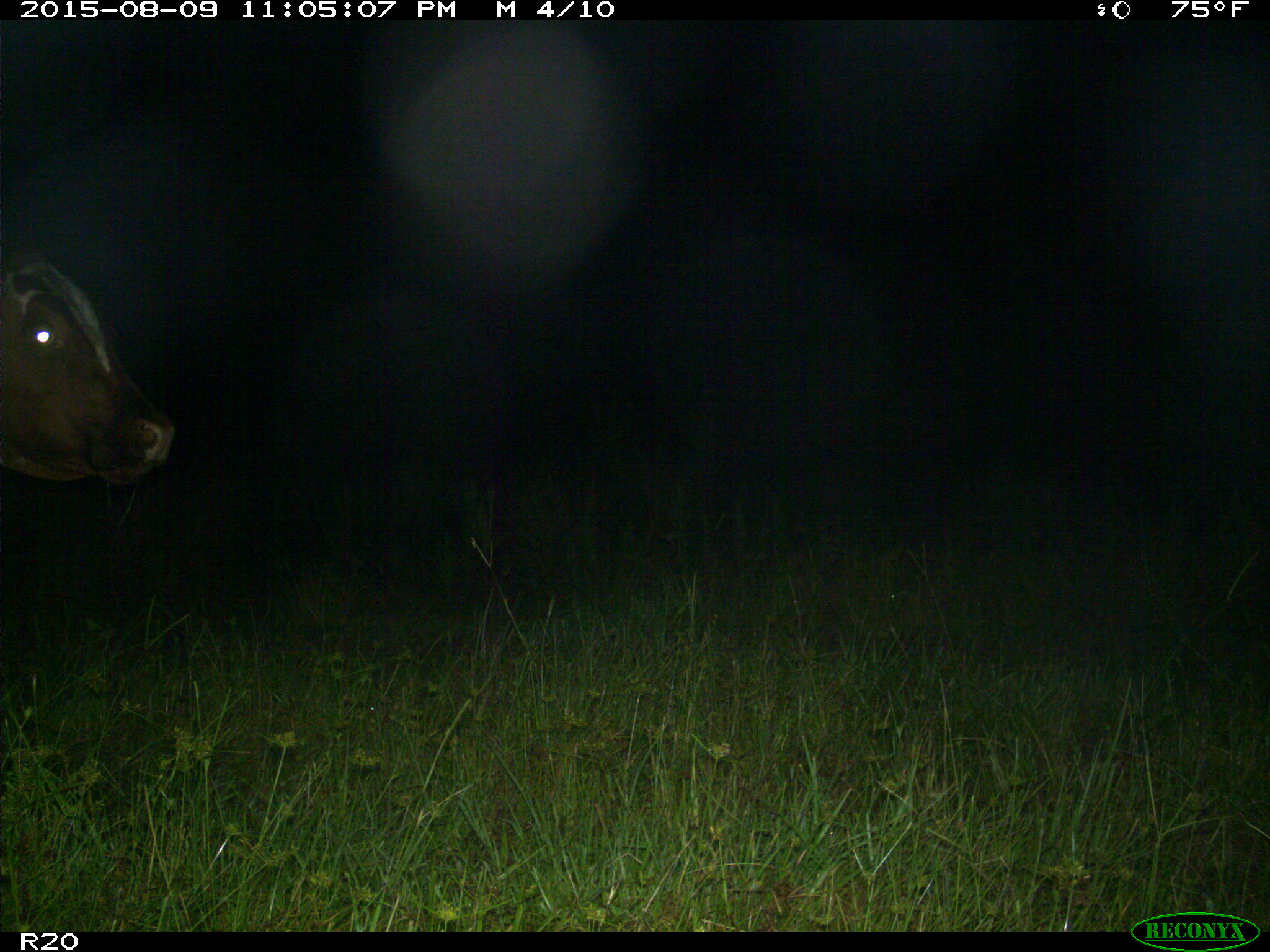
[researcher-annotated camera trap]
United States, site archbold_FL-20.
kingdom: Animalia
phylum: Chordata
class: Mammalia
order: Artiodactyla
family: Bovidae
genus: Bos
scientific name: Bos taurus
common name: domestic cow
Bos taurus (domestic cow).